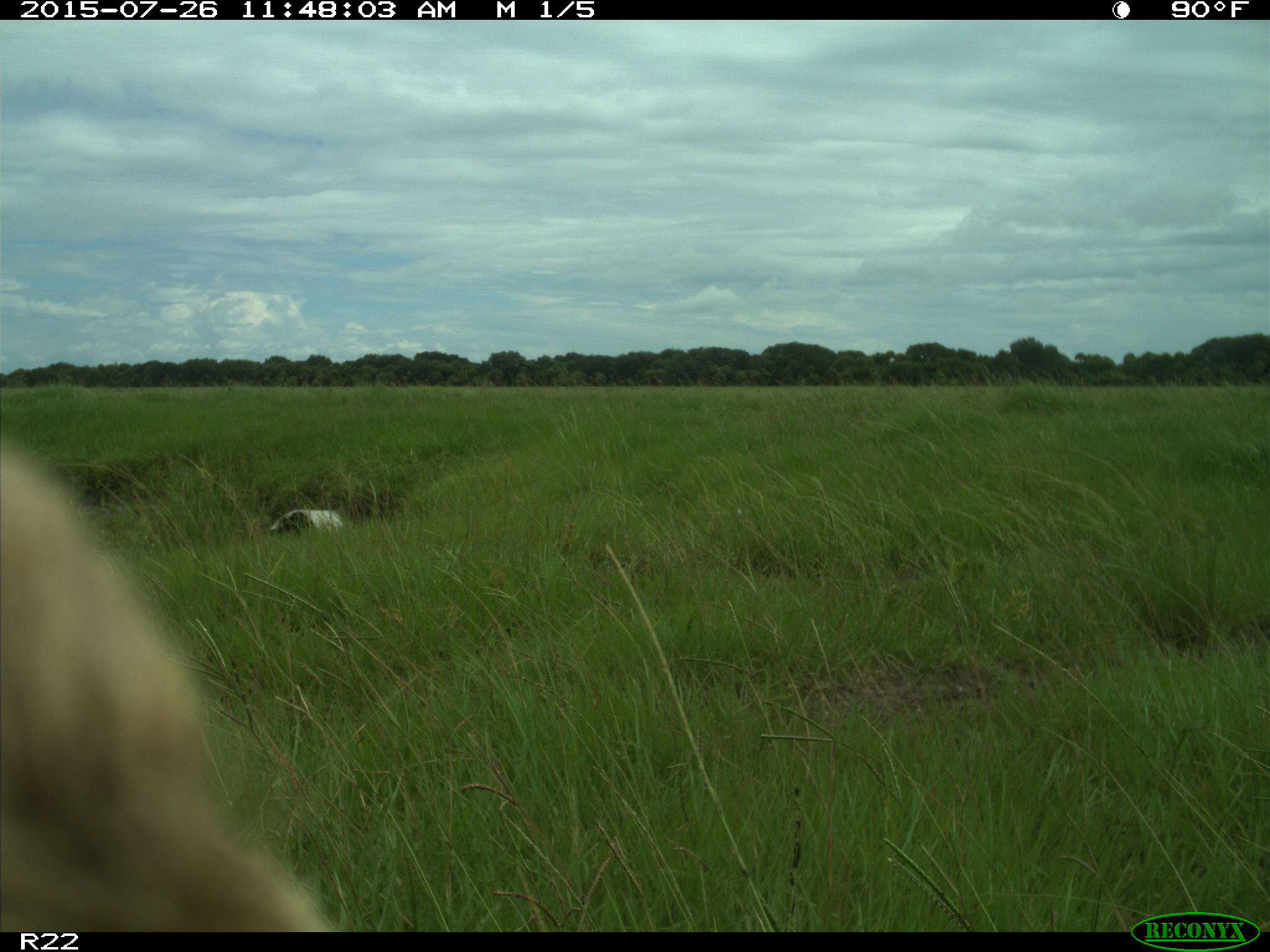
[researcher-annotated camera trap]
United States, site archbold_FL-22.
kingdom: Animalia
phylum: Chordata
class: Mammalia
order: Artiodactyla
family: Bovidae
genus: Bos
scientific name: Bos taurus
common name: domestic cow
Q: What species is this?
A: Bos taurus (domestic cow).